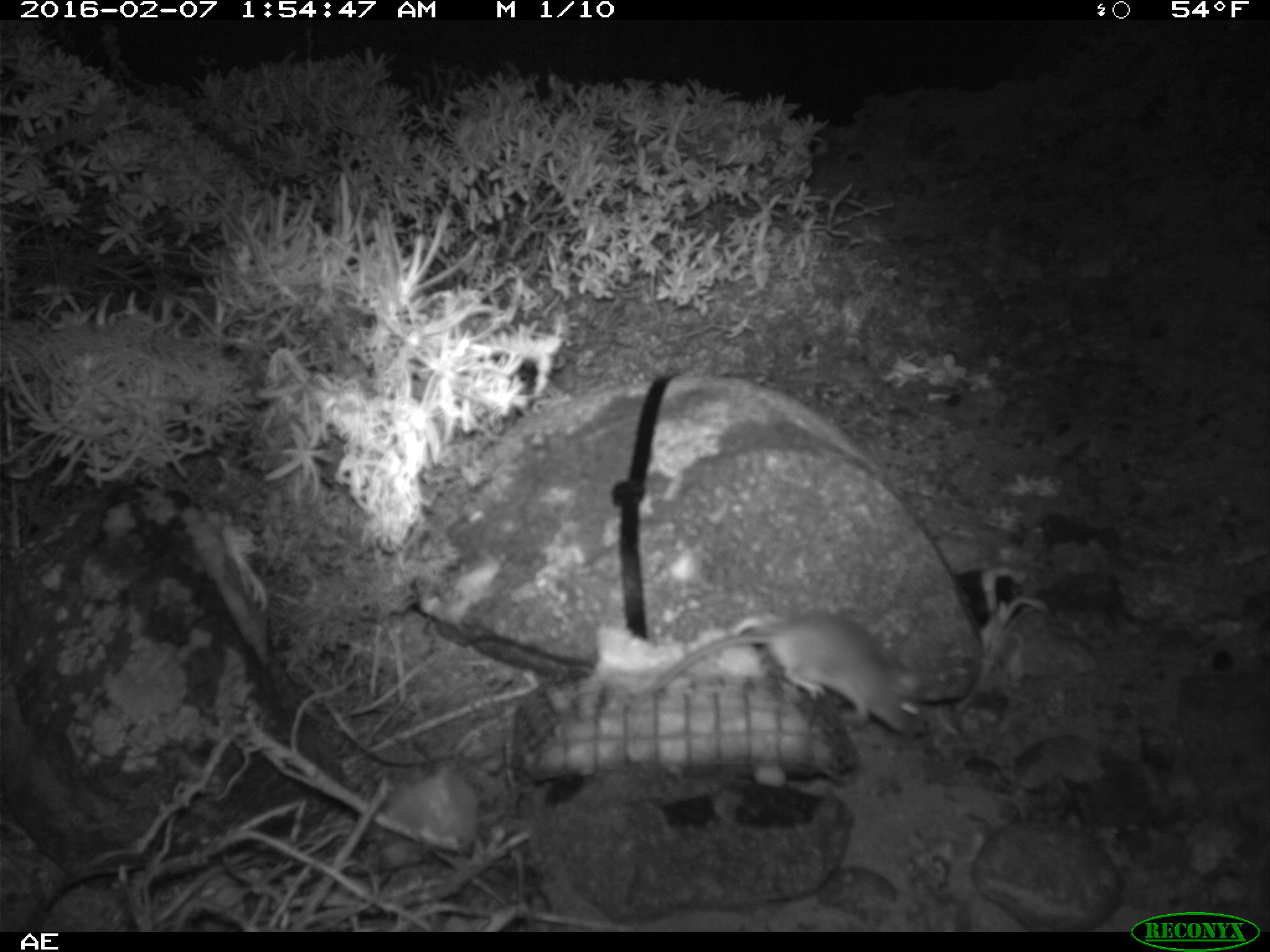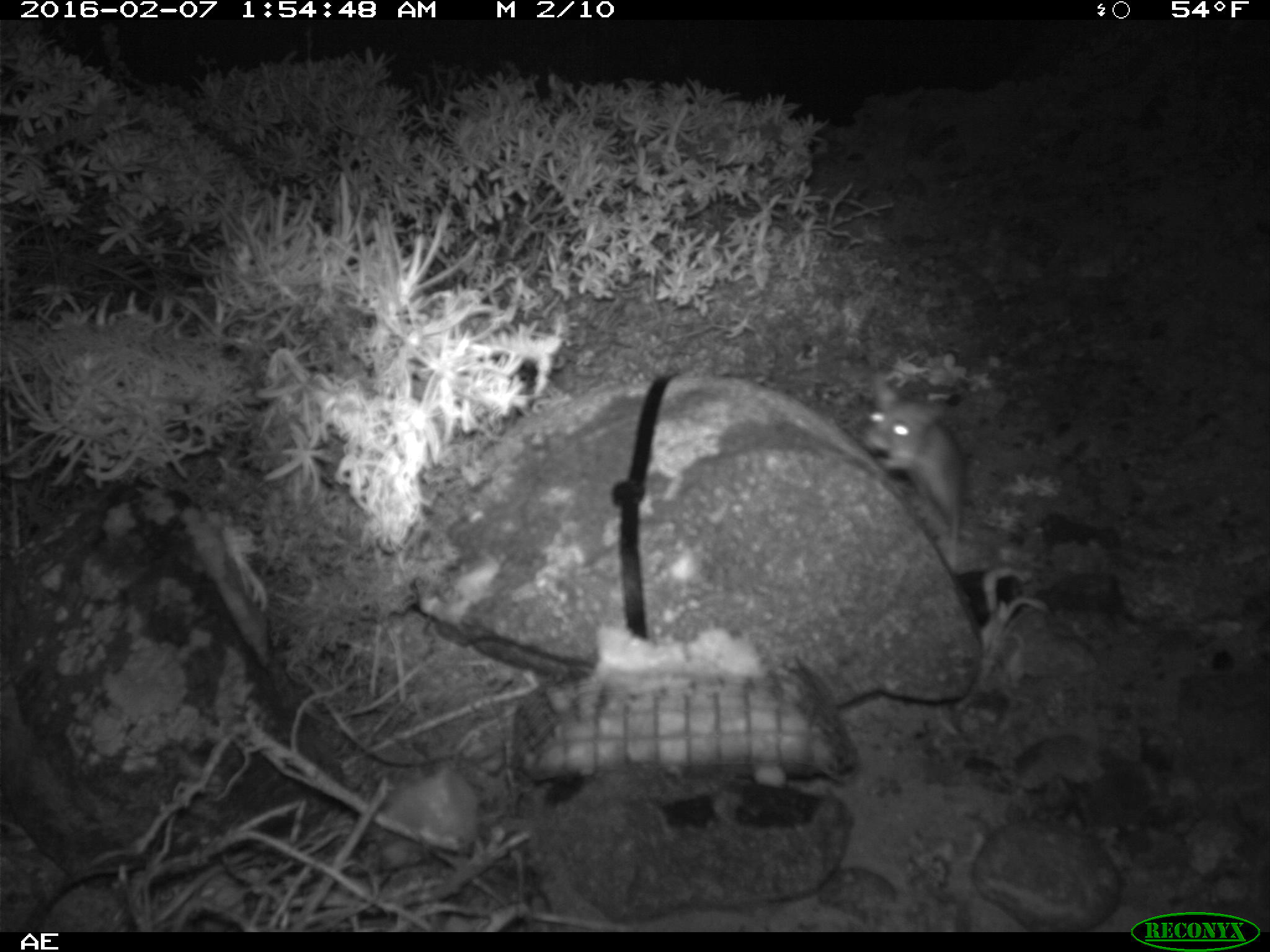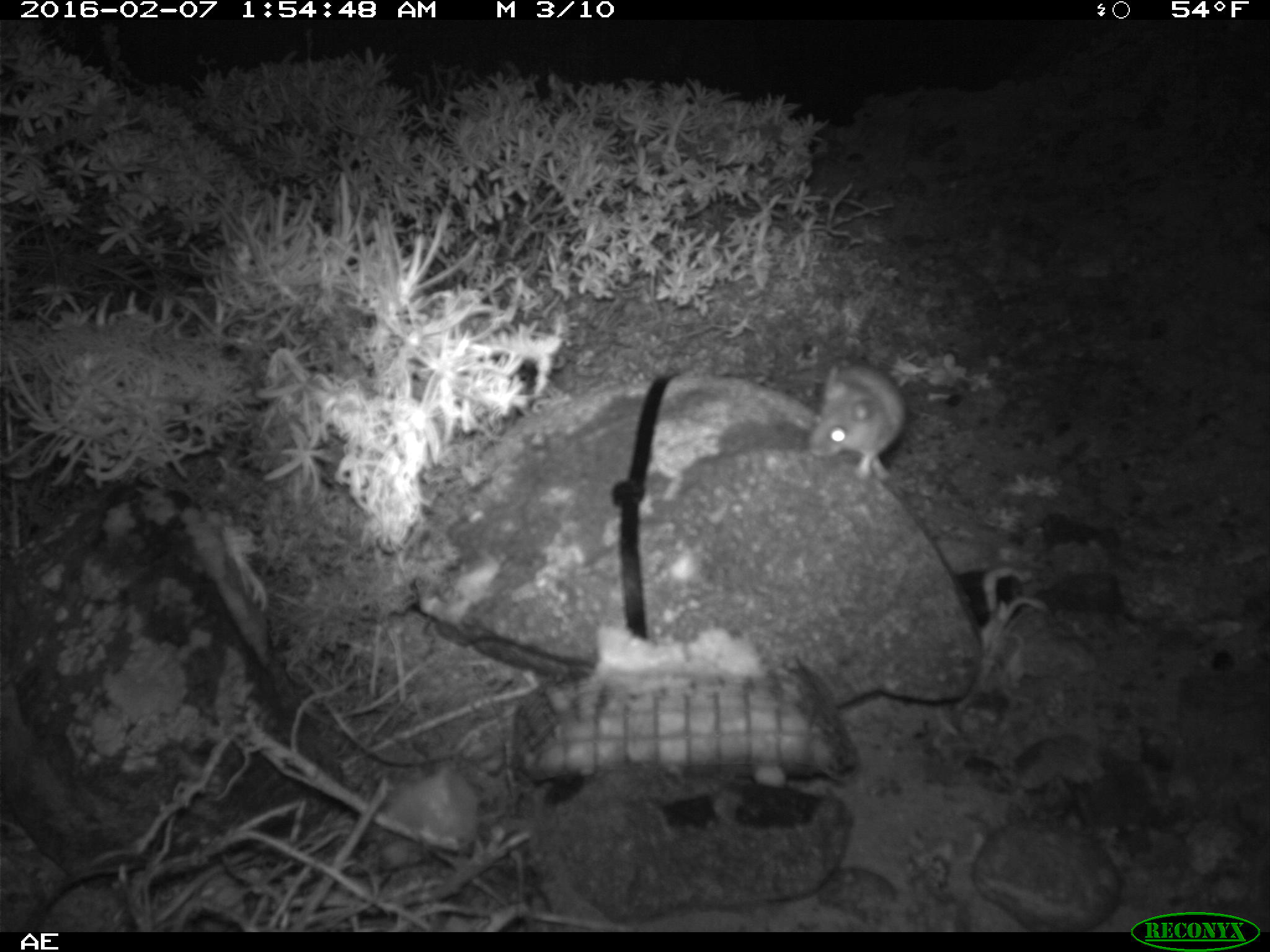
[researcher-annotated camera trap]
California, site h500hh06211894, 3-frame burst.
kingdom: Animalia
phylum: Chordata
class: Mammalia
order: Rodentia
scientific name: Rodentia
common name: rodent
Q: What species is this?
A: Rodent (Rodentia).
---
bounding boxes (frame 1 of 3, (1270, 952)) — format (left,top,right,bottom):
rodent: (629,611,928,737)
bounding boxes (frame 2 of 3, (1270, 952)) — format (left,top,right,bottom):
rodent: (856,371,967,570)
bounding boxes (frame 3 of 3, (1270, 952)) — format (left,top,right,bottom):
rodent: (806,353,906,482)